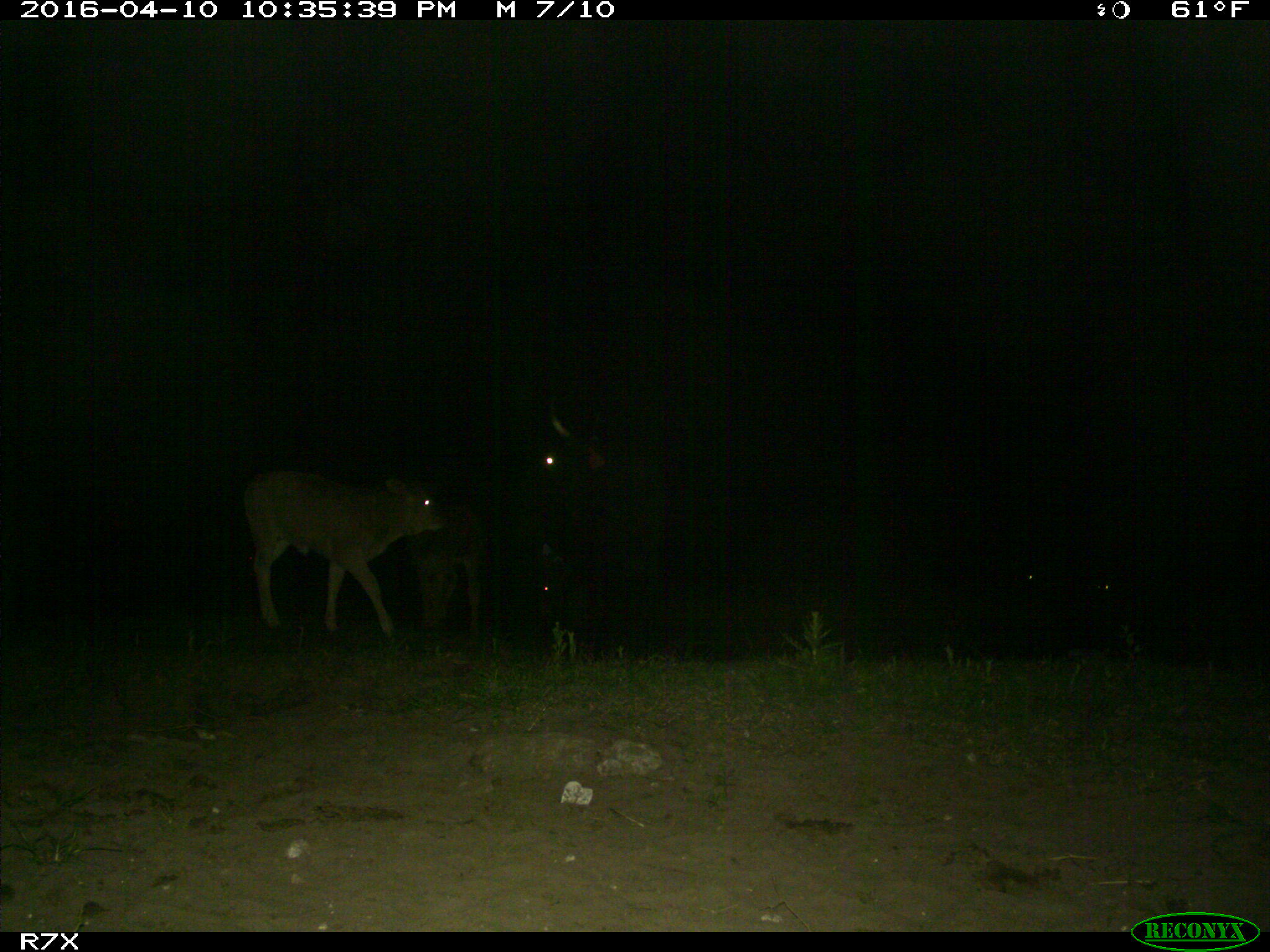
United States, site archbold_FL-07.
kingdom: Animalia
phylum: Chordata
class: Mammalia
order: Artiodactyla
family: Bovidae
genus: Bos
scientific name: Bos taurus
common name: domestic cow